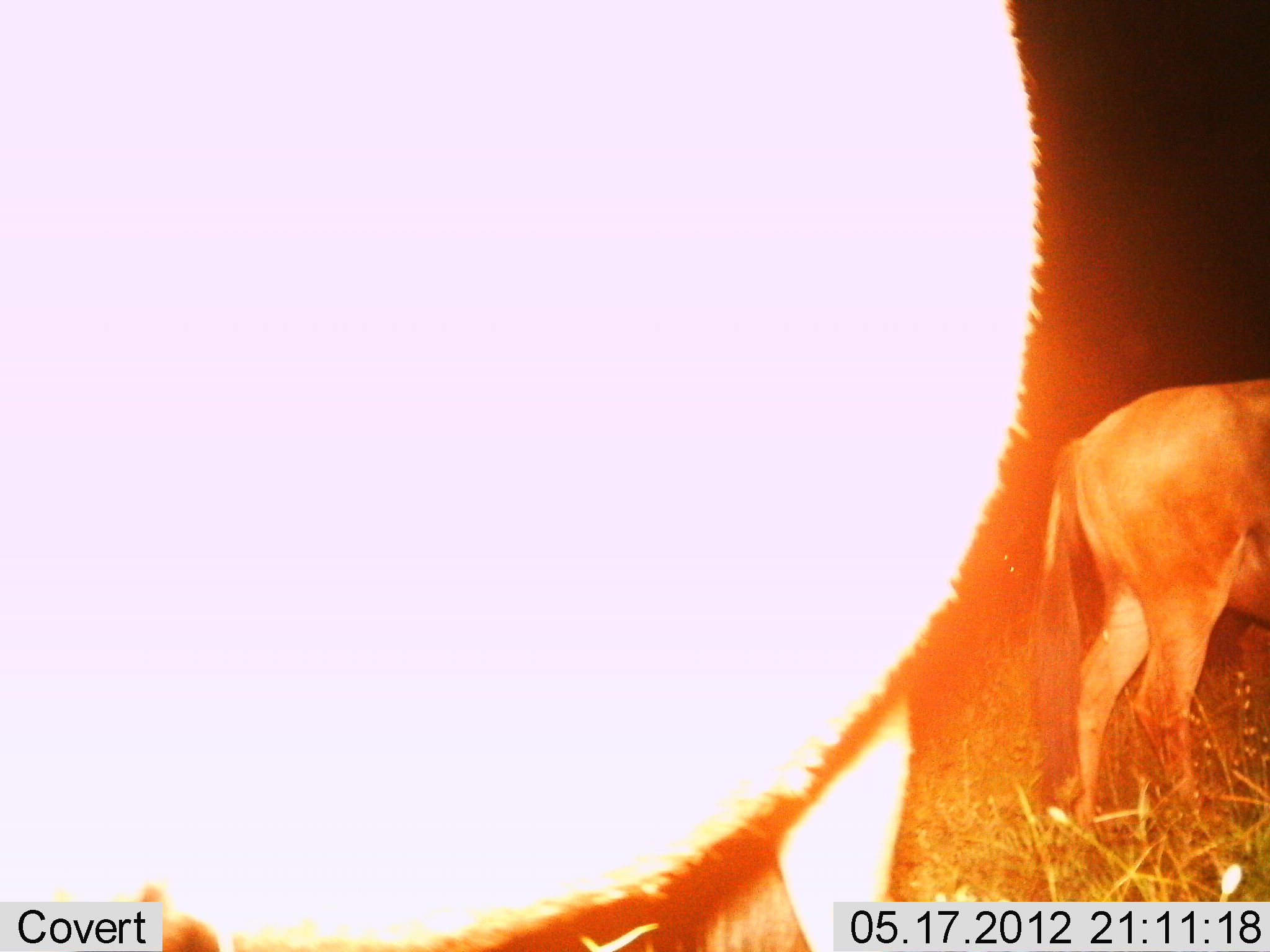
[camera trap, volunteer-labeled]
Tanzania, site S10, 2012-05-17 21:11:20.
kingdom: Animalia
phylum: Chordata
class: Mammalia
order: Artiodactyla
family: Bovidae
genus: Connochaetes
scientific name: Connochaetes taurinus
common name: blue wildebeest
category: wildebeest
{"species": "wildebeest (blue wildebeest) (Connochaetes taurinus)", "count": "2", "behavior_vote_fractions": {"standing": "100%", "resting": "0%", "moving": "0%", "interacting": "0%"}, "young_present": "0%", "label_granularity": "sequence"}